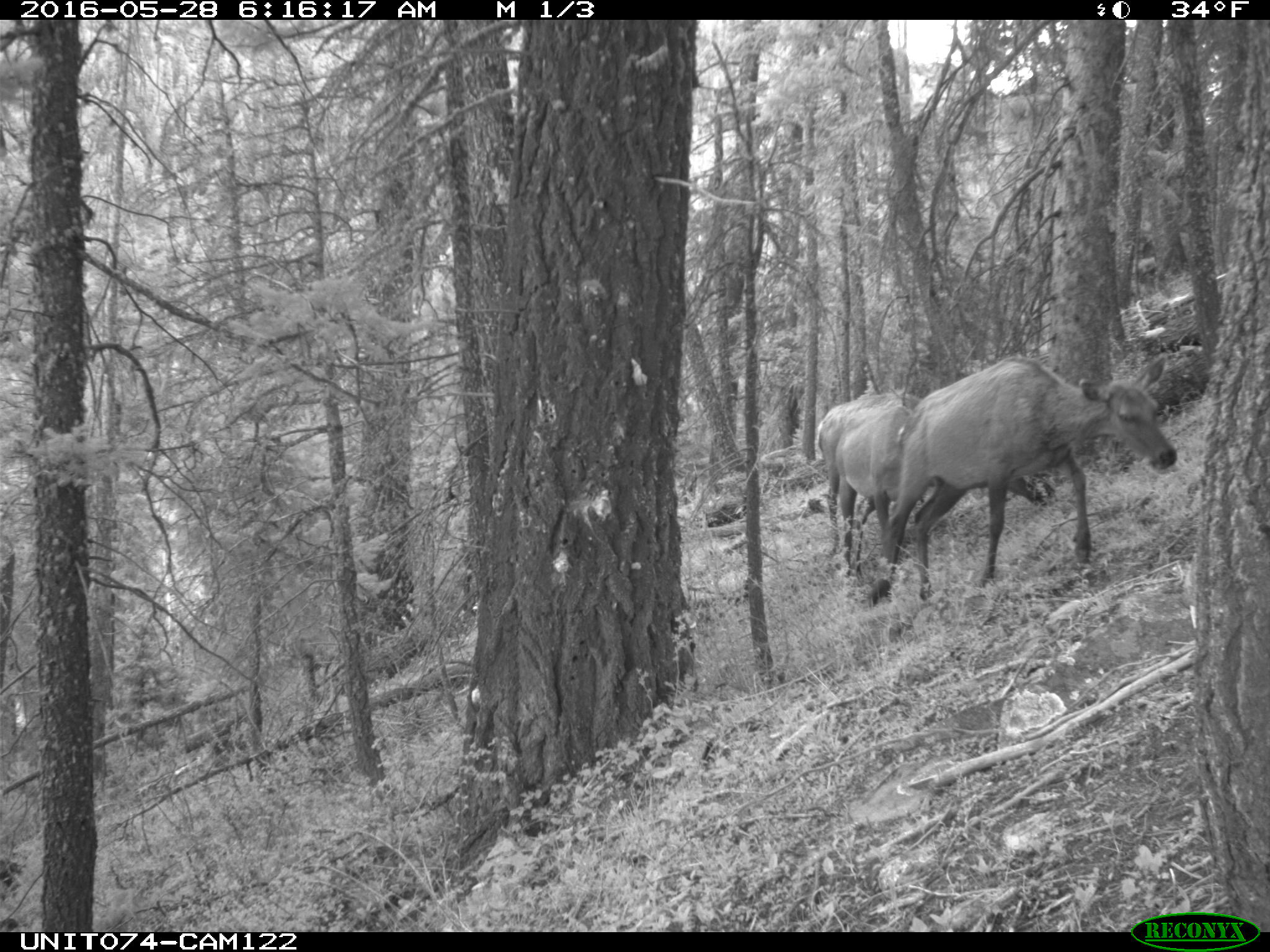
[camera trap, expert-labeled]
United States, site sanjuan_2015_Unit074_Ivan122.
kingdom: Animalia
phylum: Chordata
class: Mammalia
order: Artiodactyla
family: Cervidae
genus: Cervus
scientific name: Cervus elaphus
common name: red deer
Cervus elaphus (red deer).